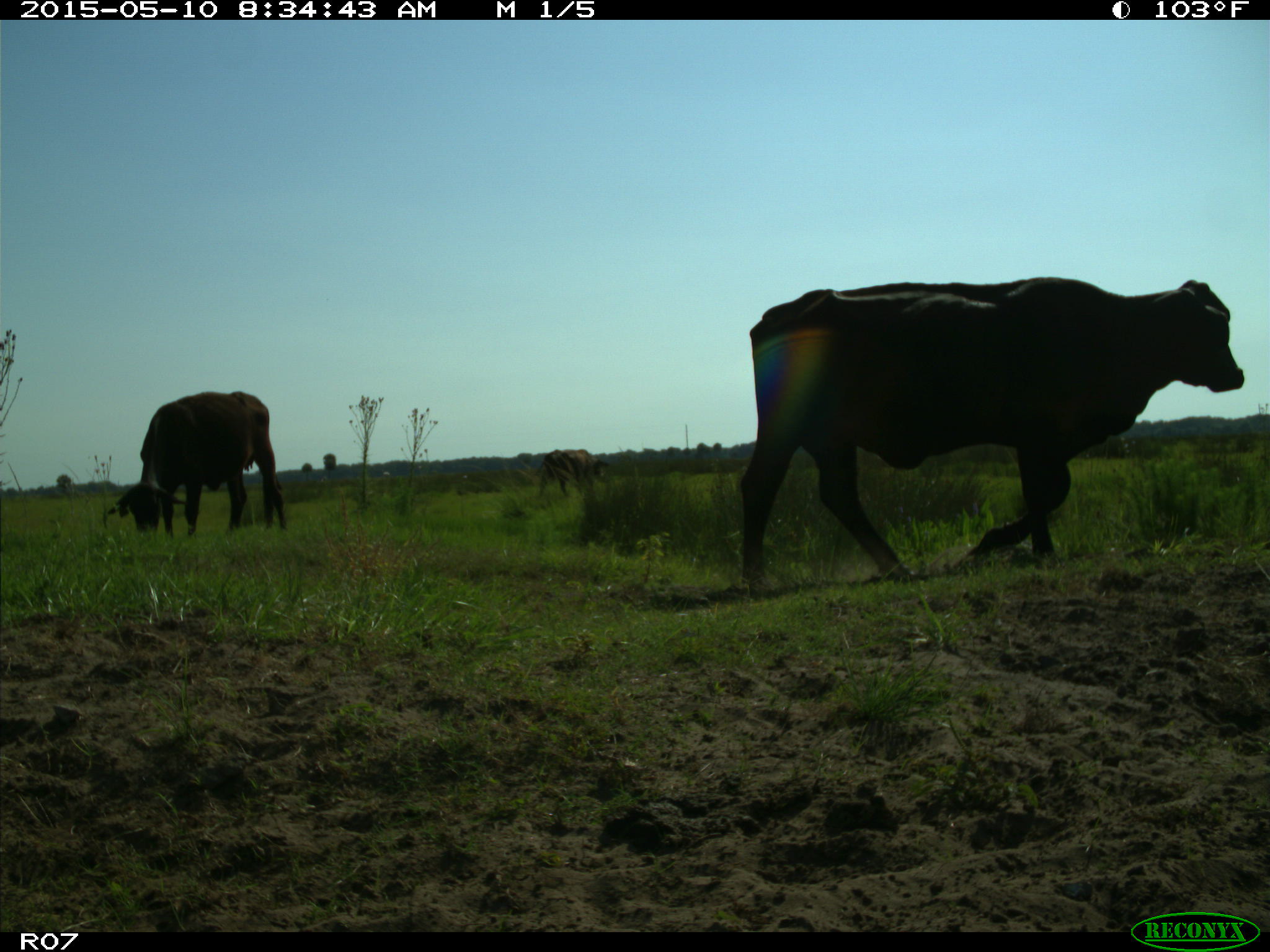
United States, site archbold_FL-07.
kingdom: Animalia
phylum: Chordata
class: Mammalia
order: Artiodactyla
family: Bovidae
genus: Bos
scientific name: Bos taurus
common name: domestic cow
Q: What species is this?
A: Bos taurus (domestic cow).